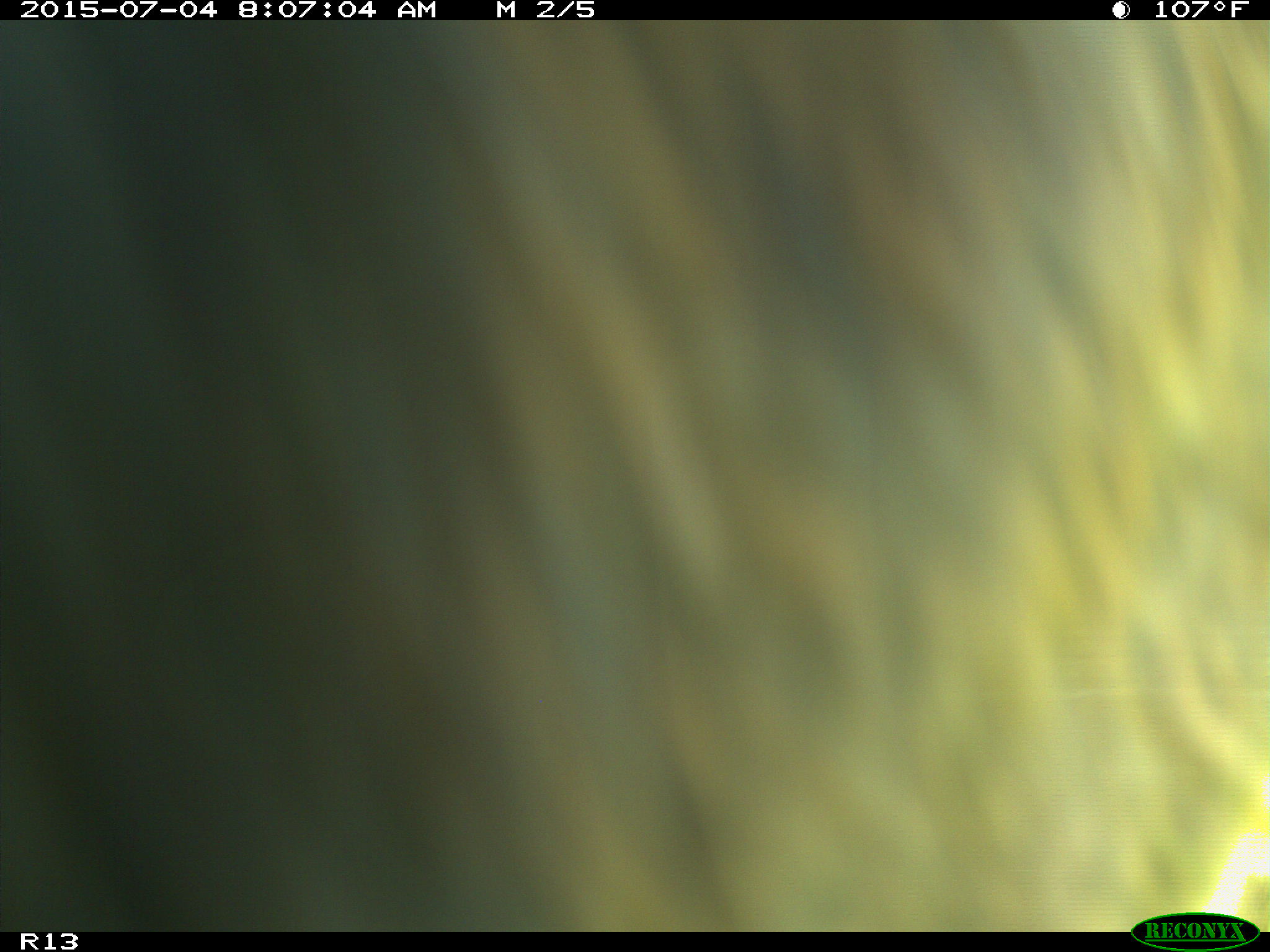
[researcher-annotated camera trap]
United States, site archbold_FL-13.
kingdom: Animalia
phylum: Chordata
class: Mammalia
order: Artiodactyla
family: Bovidae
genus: Bos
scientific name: Bos taurus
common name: domestic cow